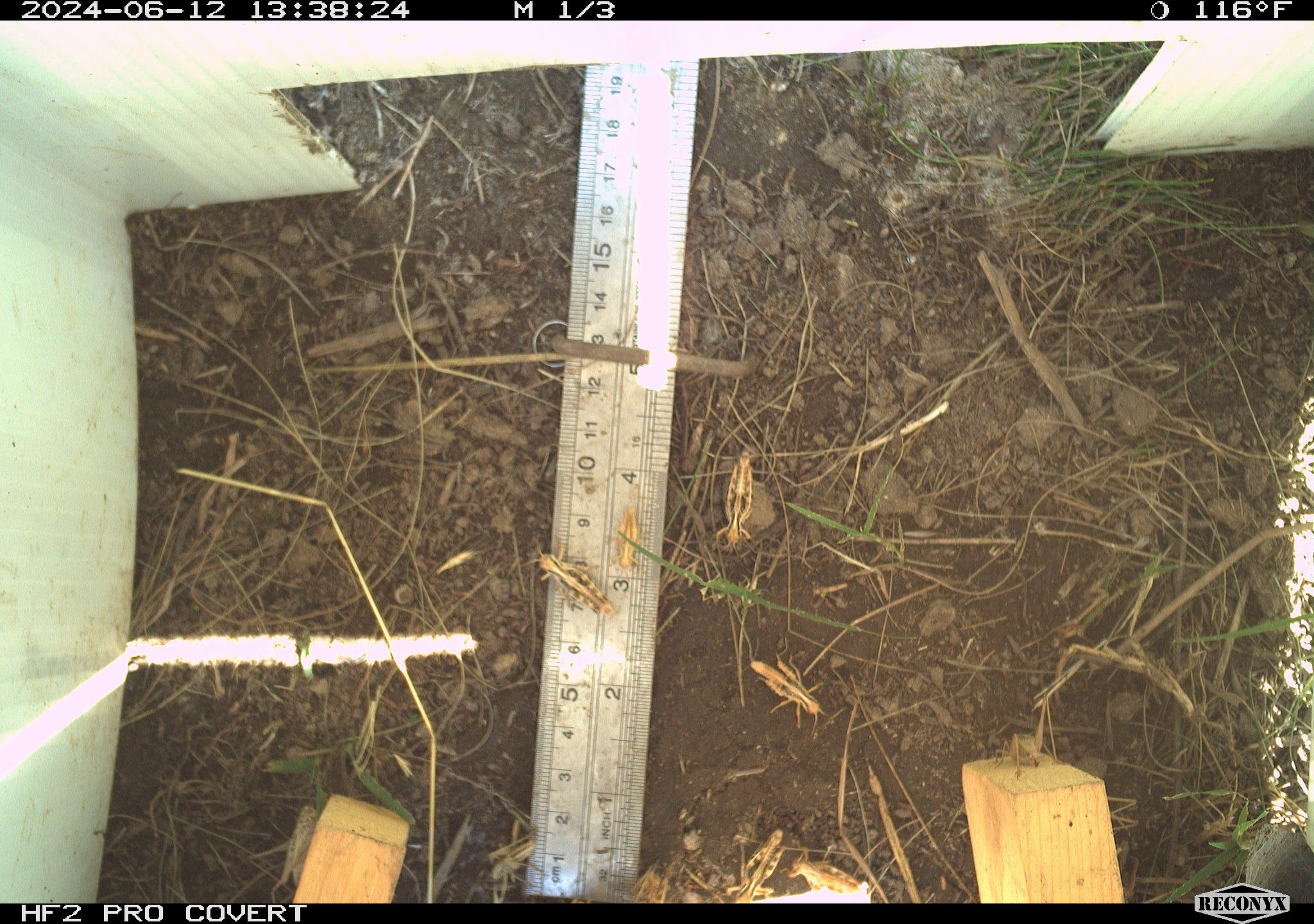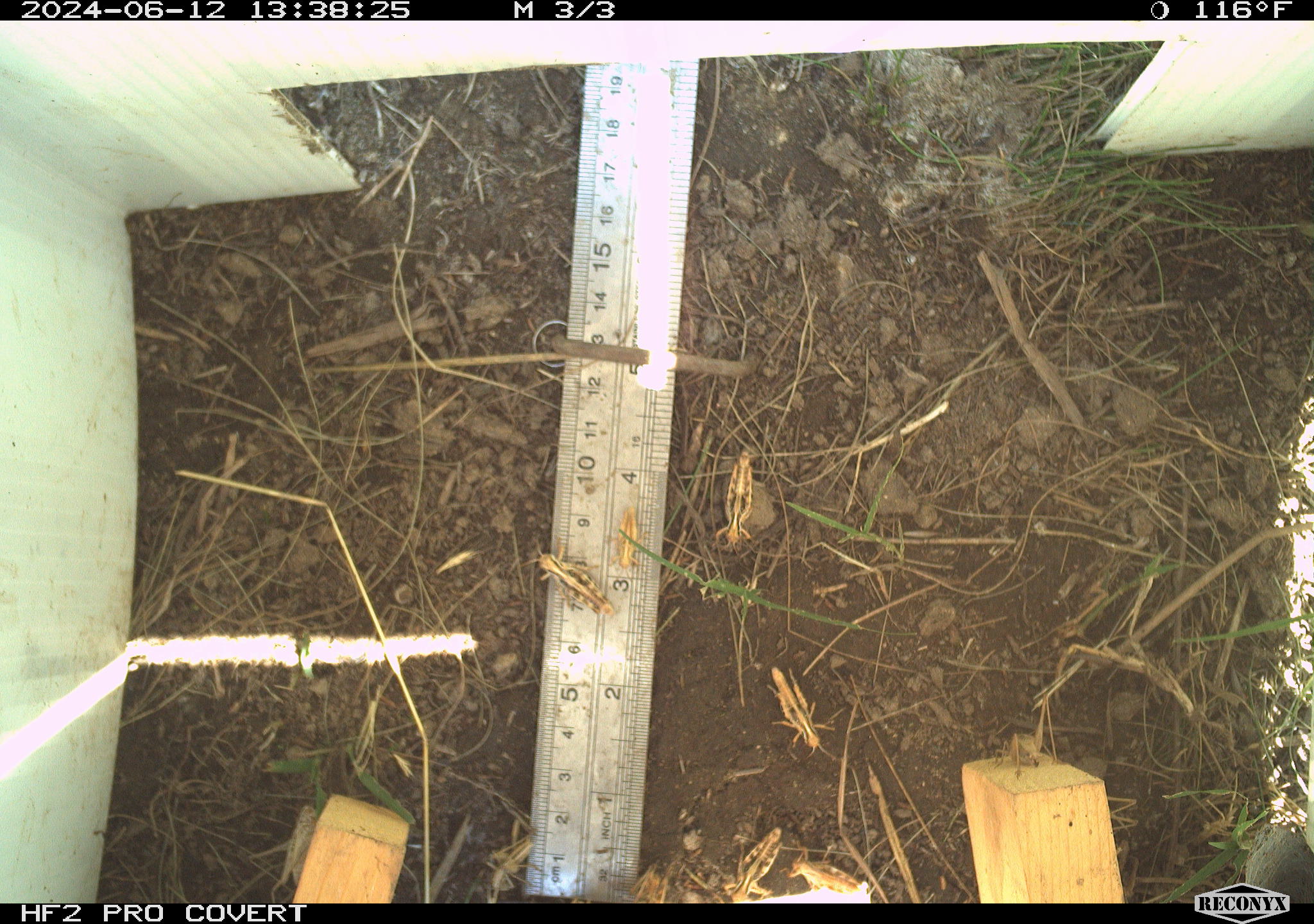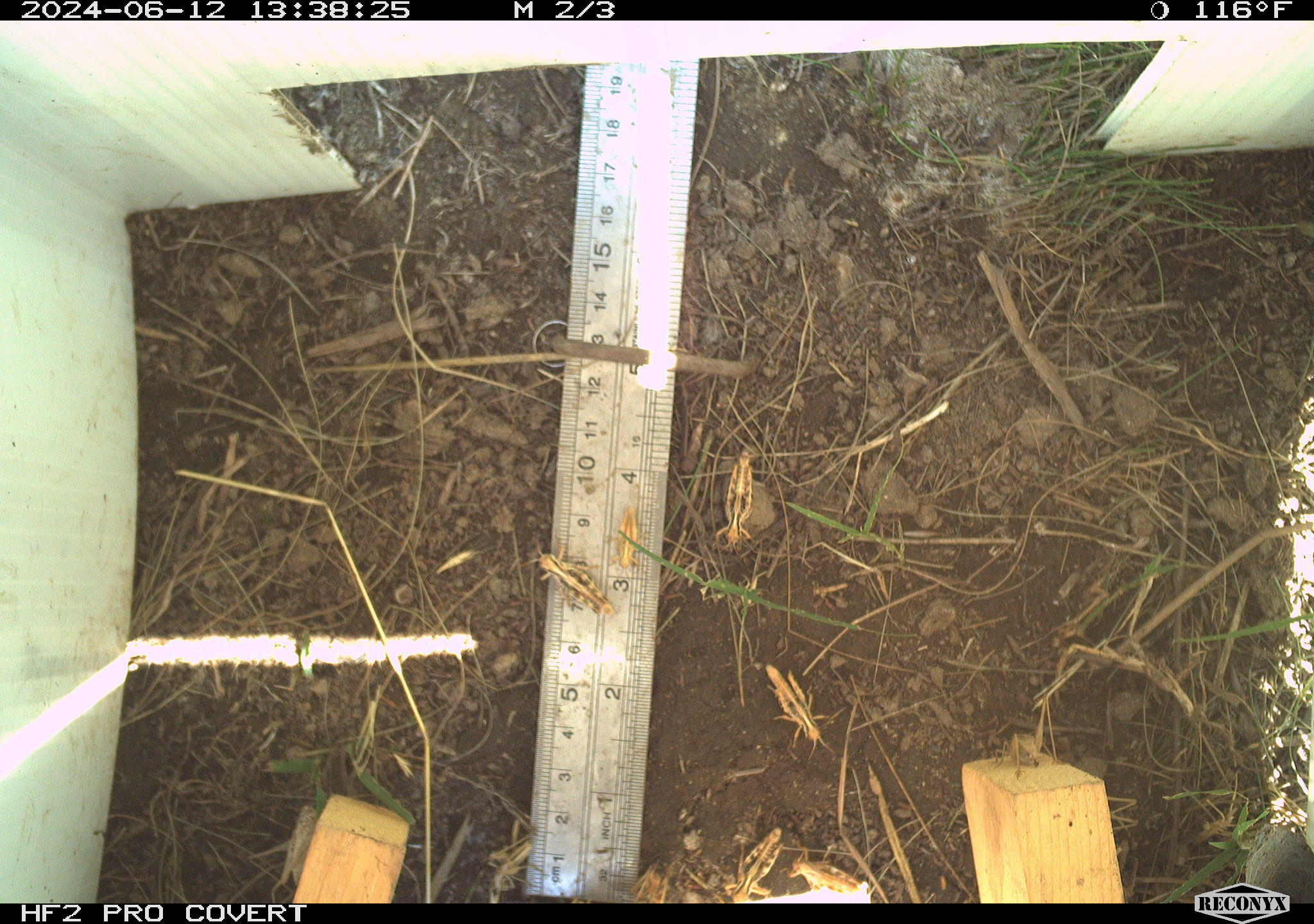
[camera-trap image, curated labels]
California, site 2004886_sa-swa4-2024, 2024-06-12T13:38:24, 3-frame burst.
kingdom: Animalia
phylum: Arthropoda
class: Insecta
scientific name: Insecta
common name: insect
Insect (Insecta).